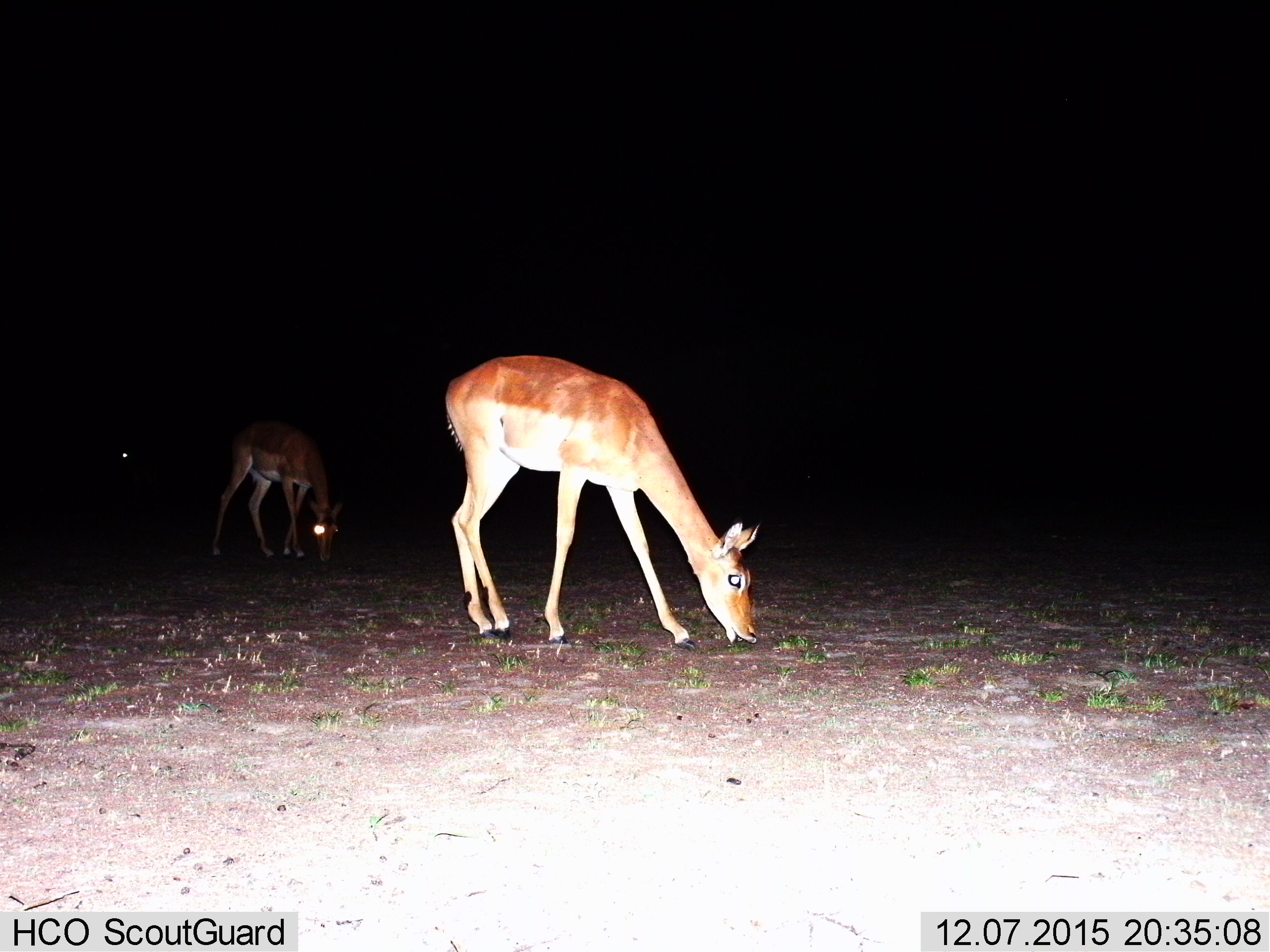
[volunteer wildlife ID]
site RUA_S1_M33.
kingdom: Animalia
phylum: Chordata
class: Mammalia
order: Artiodactyla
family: Bovidae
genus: Aepyceros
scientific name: Aepyceros melampus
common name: impala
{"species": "impala (Aepyceros melampus)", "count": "3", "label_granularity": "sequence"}